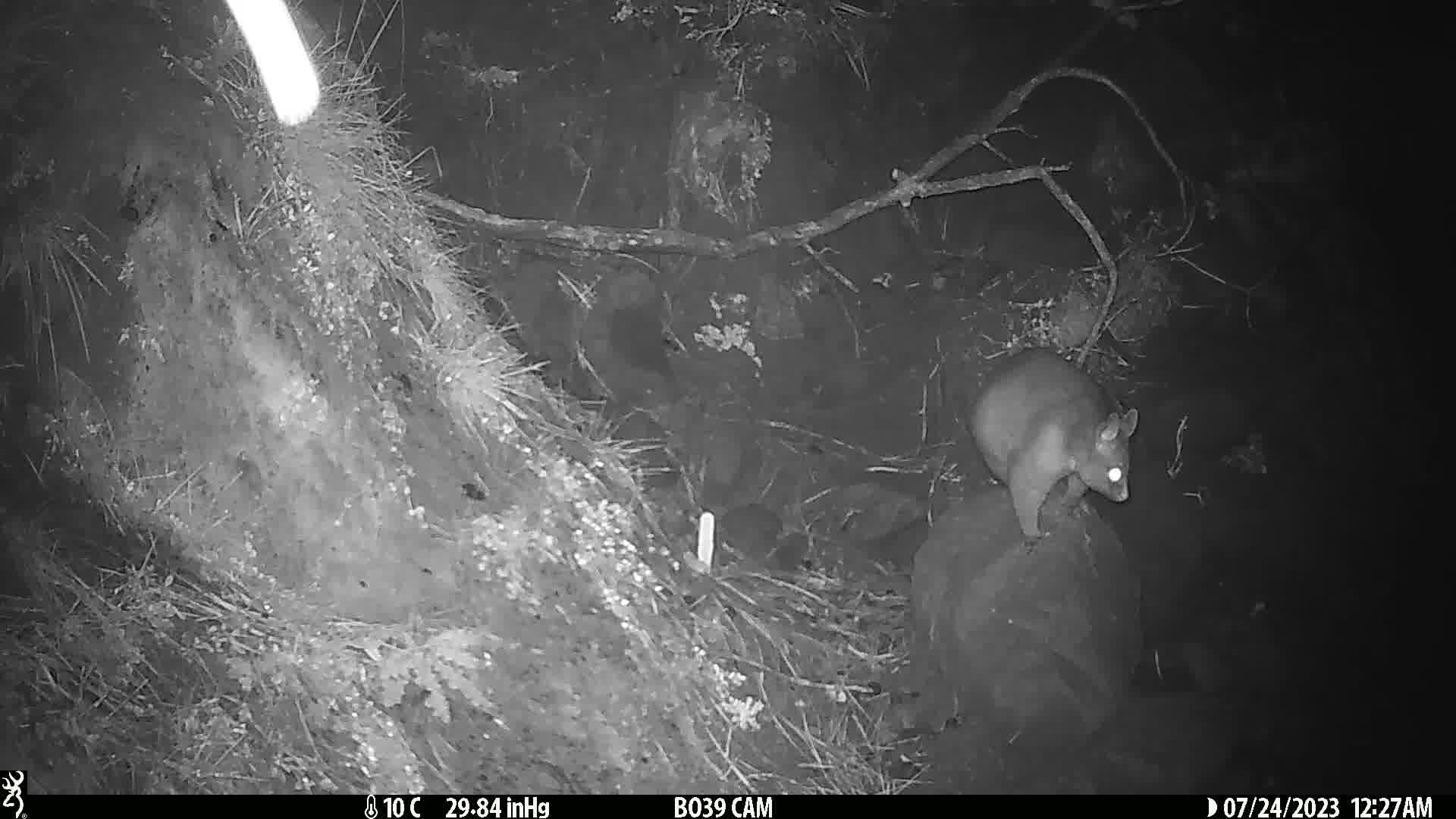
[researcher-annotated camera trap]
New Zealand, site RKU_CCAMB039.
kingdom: Animalia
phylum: Chordata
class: Mammalia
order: Diprotodontia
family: Phalangeridae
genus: Trichosurus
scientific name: Trichosurus vulpecula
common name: common brushtail possum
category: possum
Possum (common brushtail possum) (Trichosurus vulpecula).